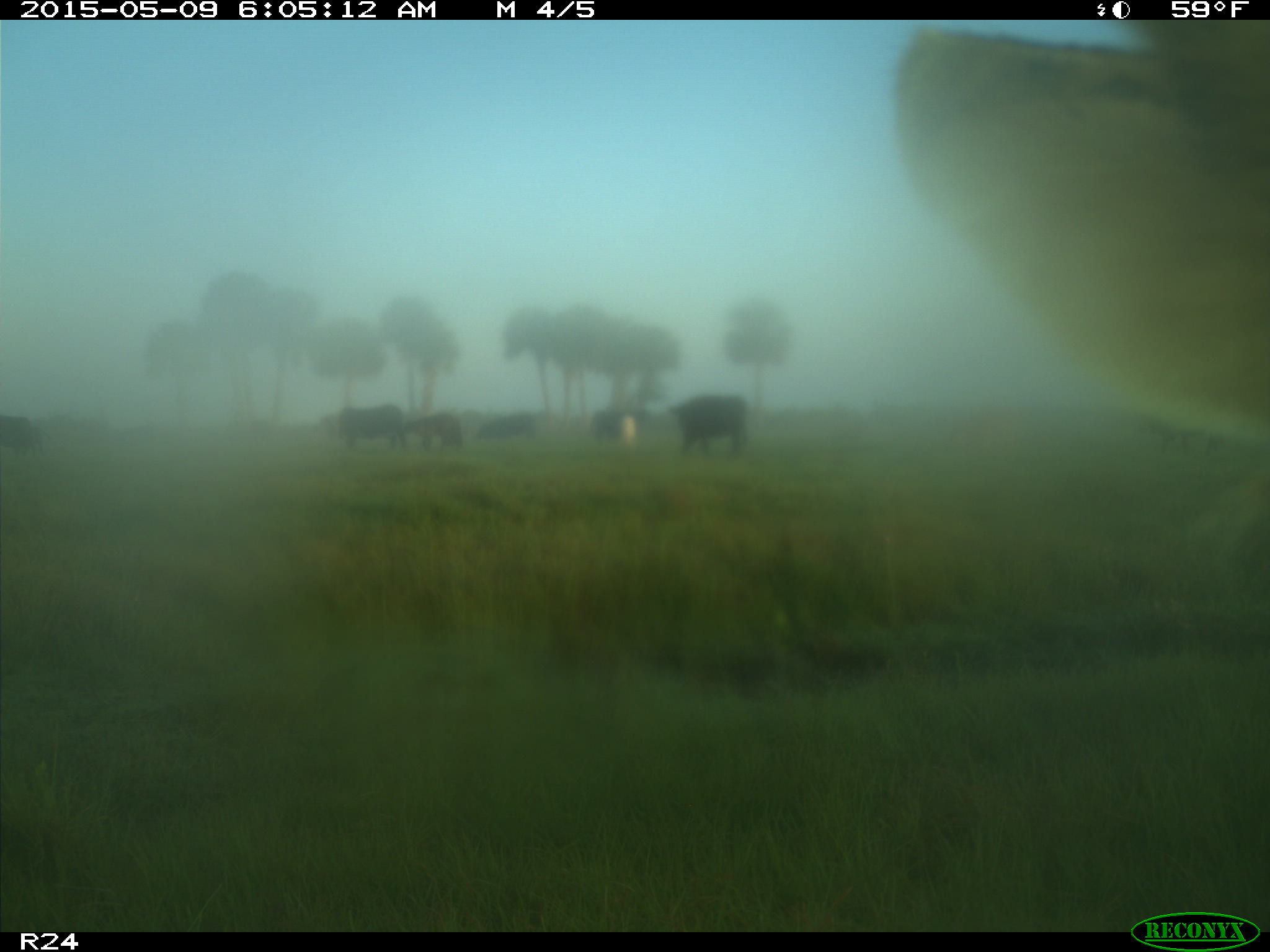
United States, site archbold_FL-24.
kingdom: Animalia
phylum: Chordata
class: Mammalia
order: Artiodactyla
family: Bovidae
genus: Bos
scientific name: Bos taurus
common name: domestic cow